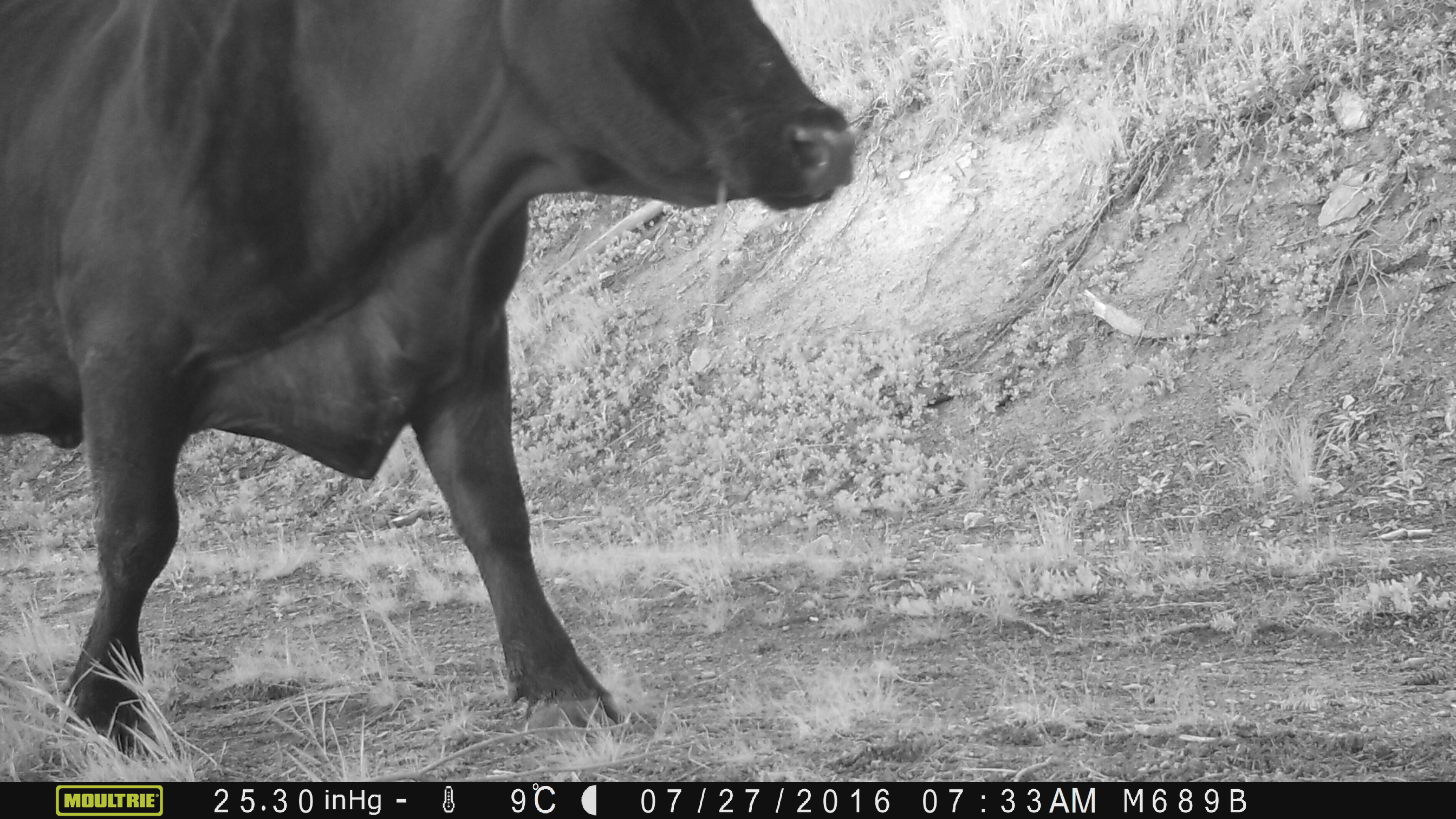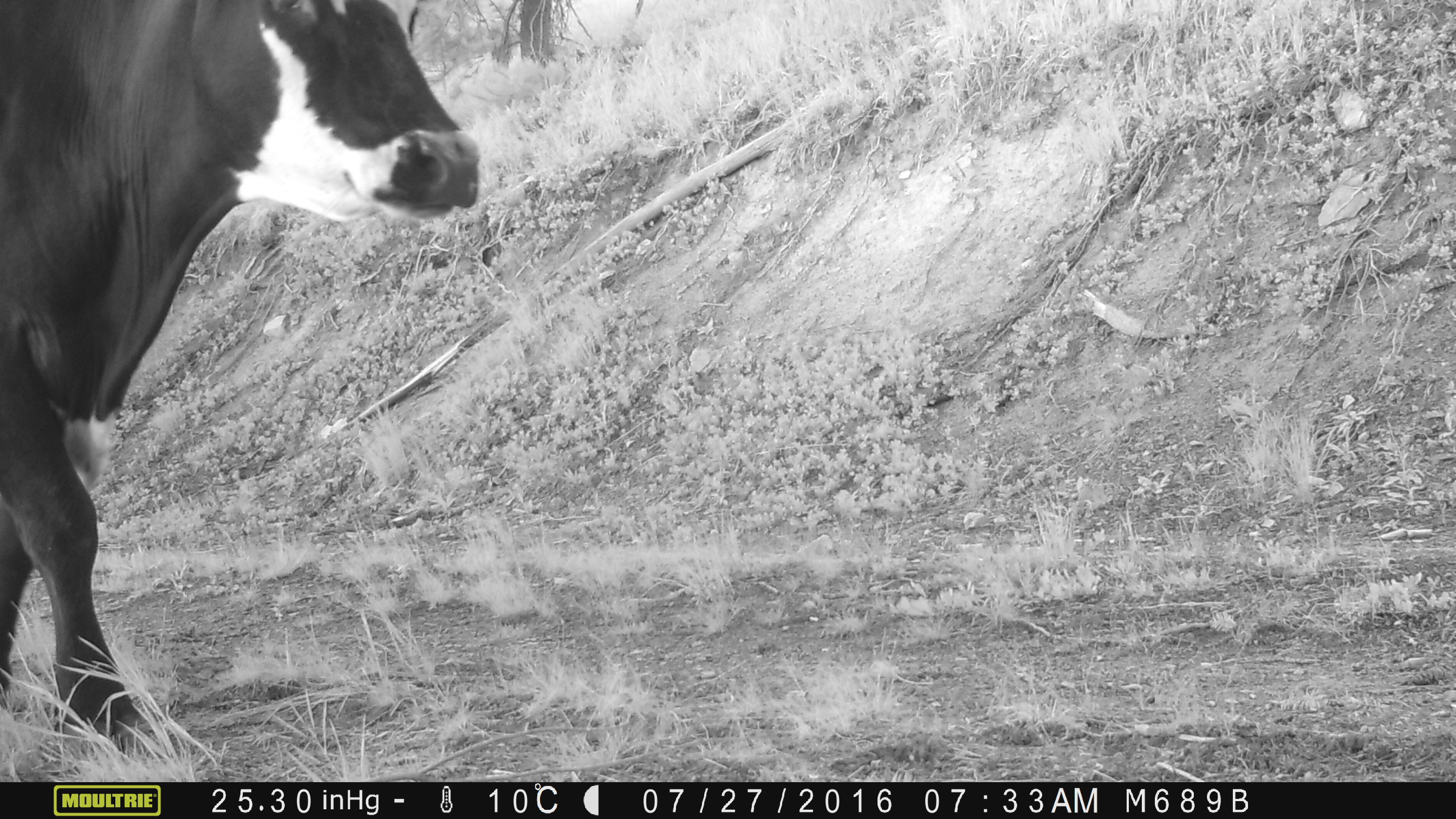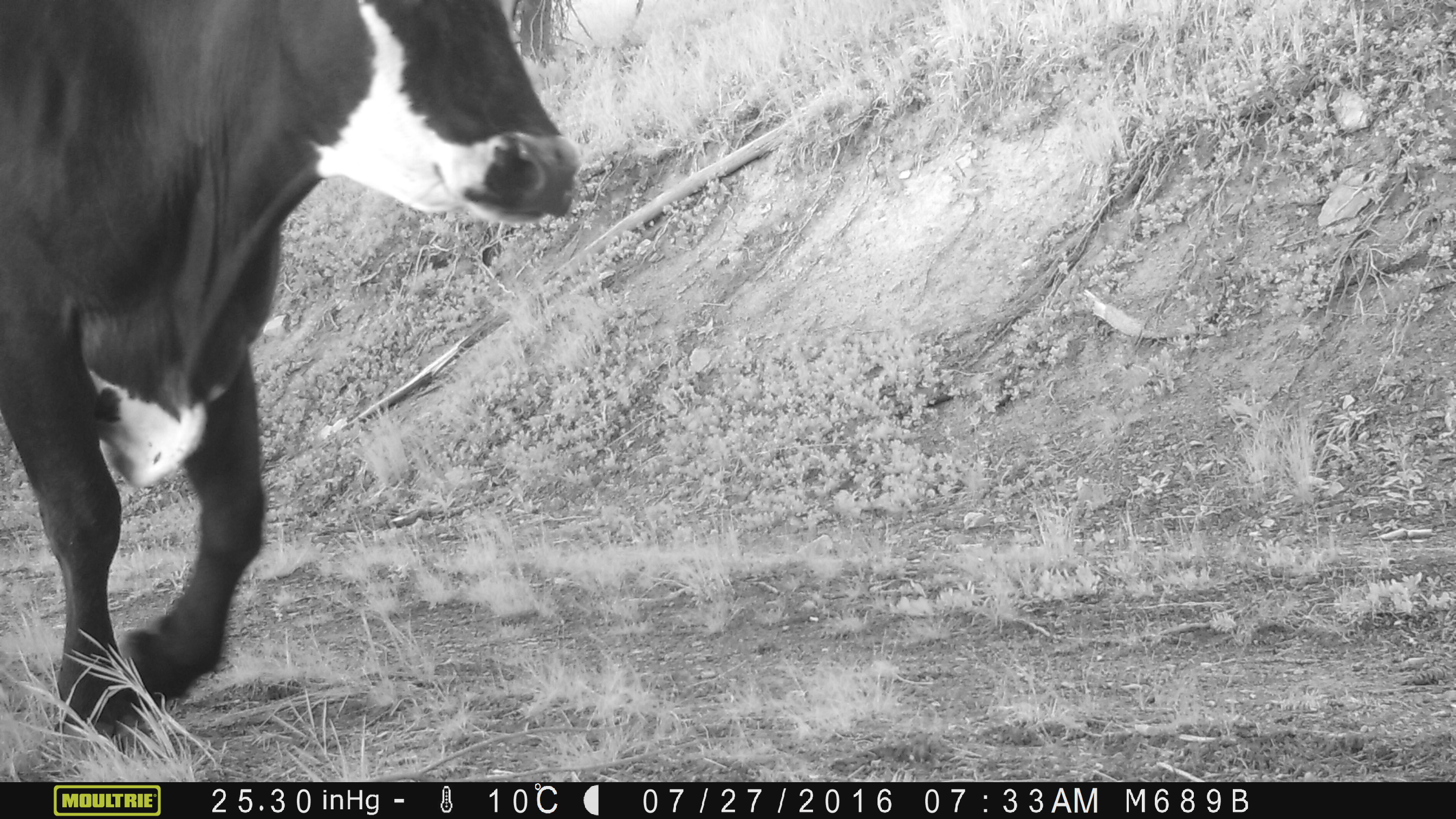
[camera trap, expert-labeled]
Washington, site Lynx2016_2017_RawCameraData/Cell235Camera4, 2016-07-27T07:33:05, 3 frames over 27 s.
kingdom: Animalia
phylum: Chordata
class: Mammalia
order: Artiodactyla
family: Bovidae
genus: Bos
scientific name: Bos taurus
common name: domestic cattle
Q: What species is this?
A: Domestic cattle (Bos taurus).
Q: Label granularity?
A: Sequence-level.